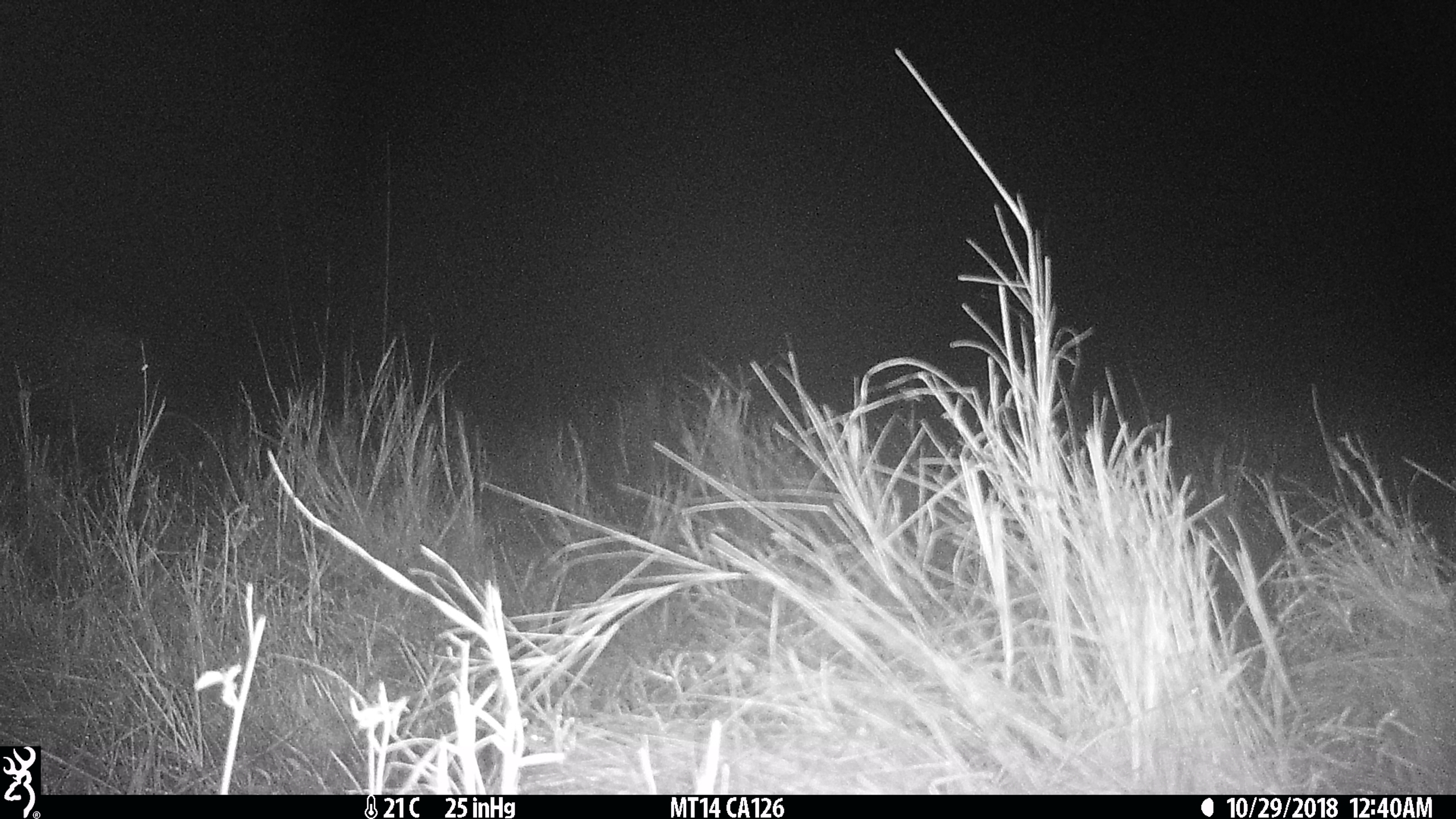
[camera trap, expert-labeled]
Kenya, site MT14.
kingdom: Animalia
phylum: Chordata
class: Mammalia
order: Artiodactyla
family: Hippopotamidae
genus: Hippopotamus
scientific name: Hippopotamus amphibius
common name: hippopotamus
Hippopotamus (Hippopotamus amphibius).